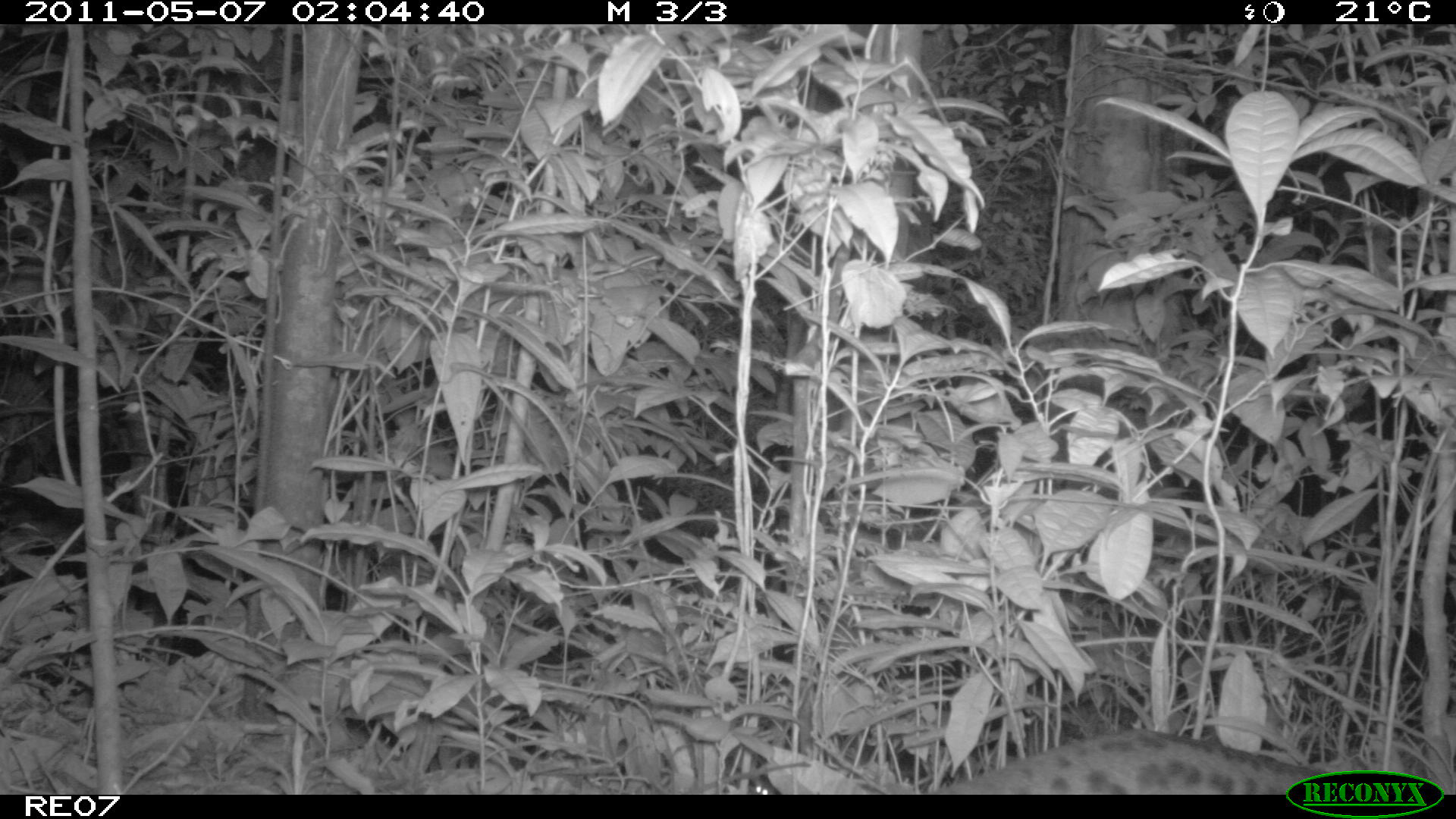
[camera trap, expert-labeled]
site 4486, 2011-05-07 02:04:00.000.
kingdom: Animalia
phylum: Chordata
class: Mammalia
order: Carnivora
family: Eupleridae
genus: Fossa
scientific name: Fossa fossana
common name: fanaloka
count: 1